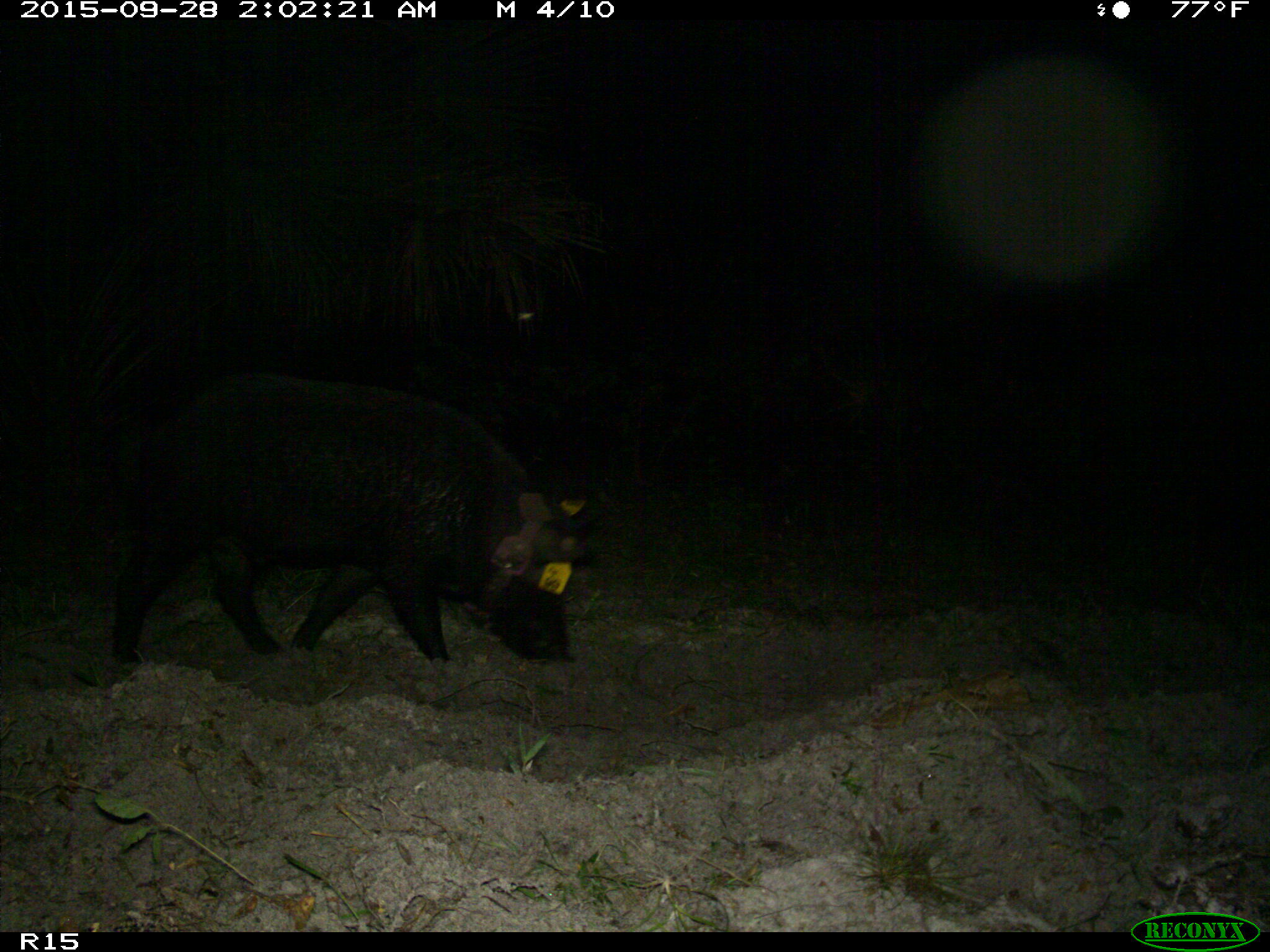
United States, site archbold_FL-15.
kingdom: Animalia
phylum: Chordata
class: Mammalia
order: Artiodactyla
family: Suidae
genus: Sus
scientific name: Sus scrofa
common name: wild boar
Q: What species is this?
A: Sus scrofa (wild boar).